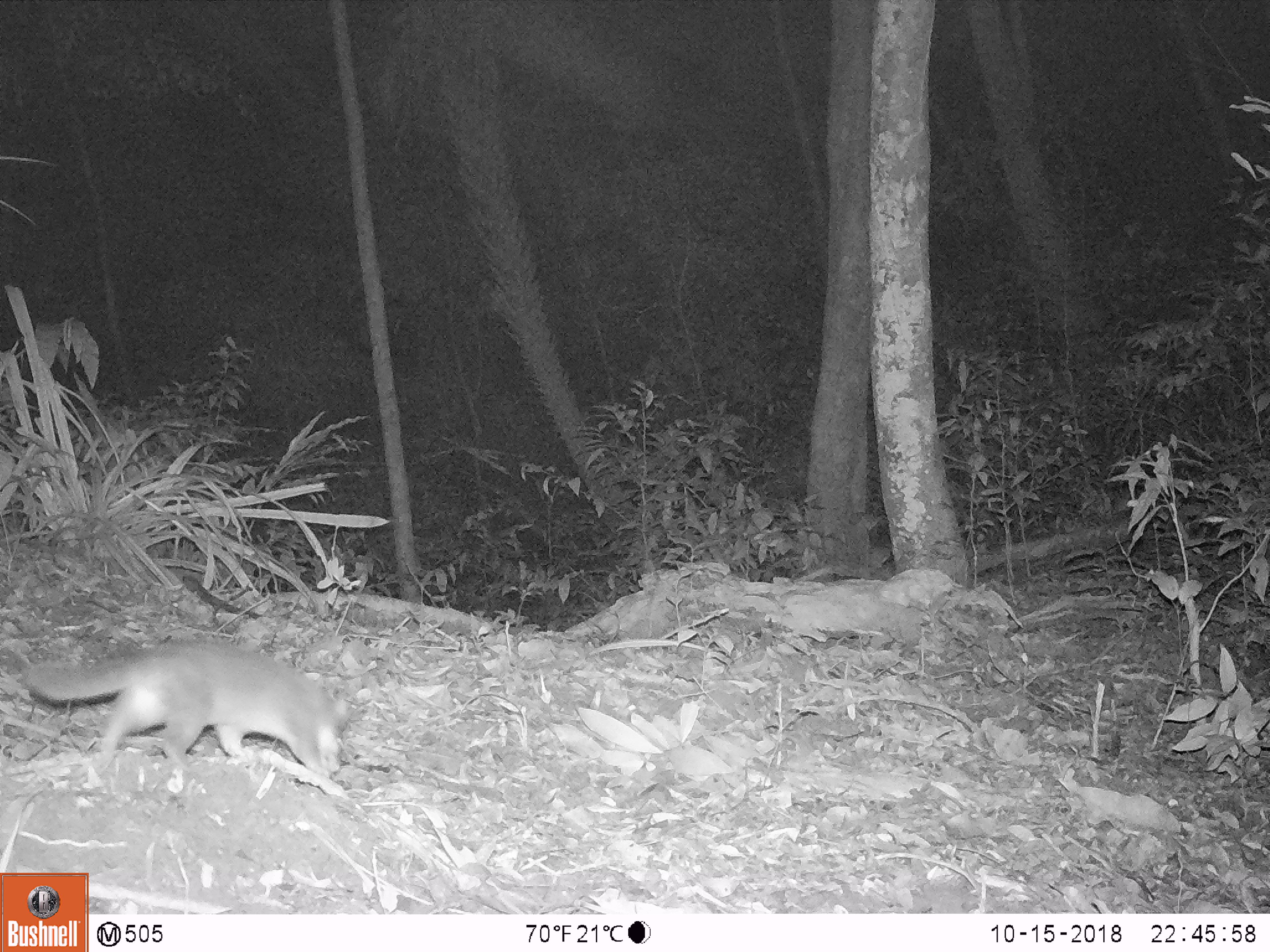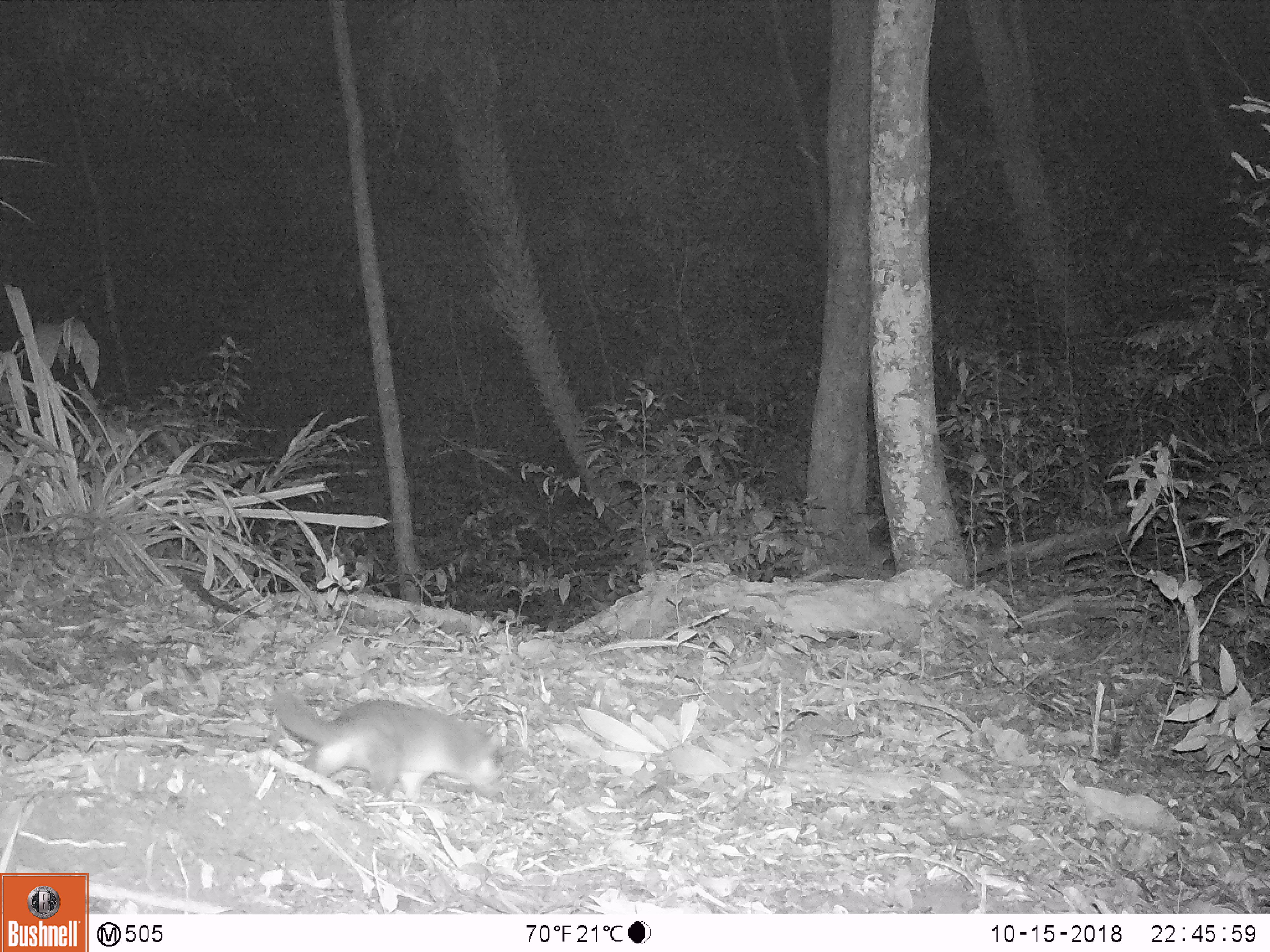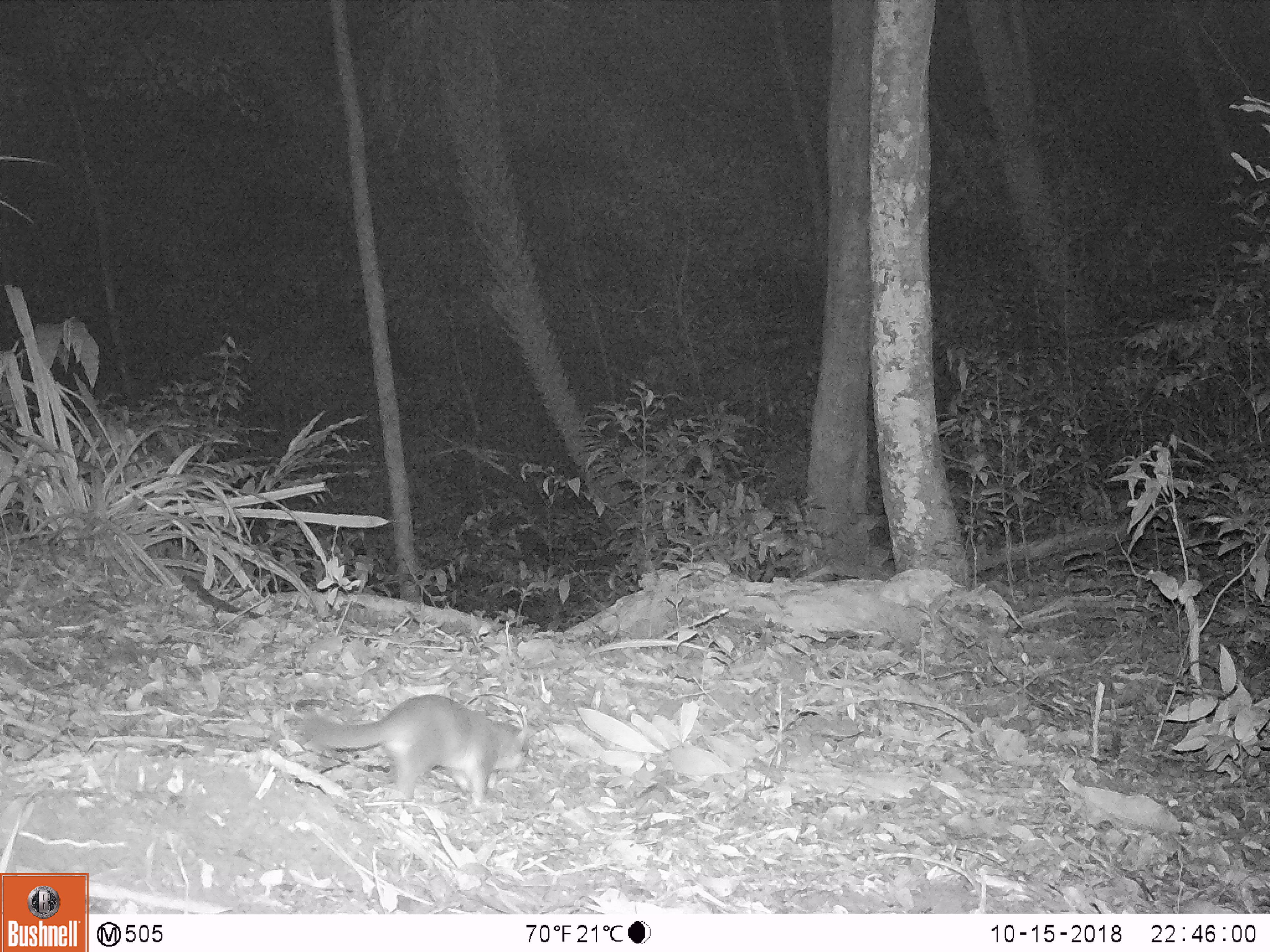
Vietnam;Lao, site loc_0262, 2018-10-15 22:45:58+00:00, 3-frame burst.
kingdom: Animalia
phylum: Chordata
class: Mammalia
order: Carnivora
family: Mustelidae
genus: Melogale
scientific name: Melogale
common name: ferret badger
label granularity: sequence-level